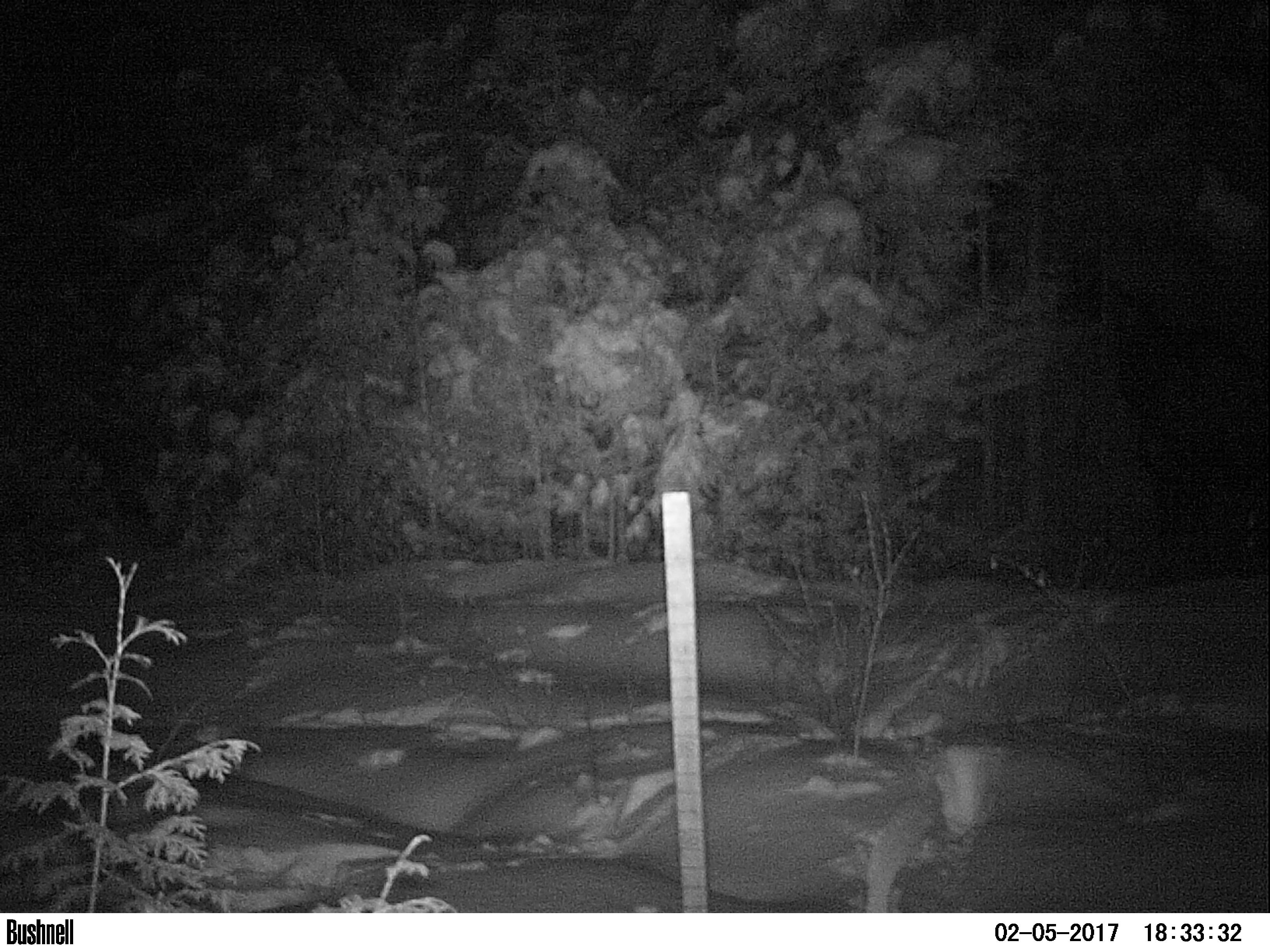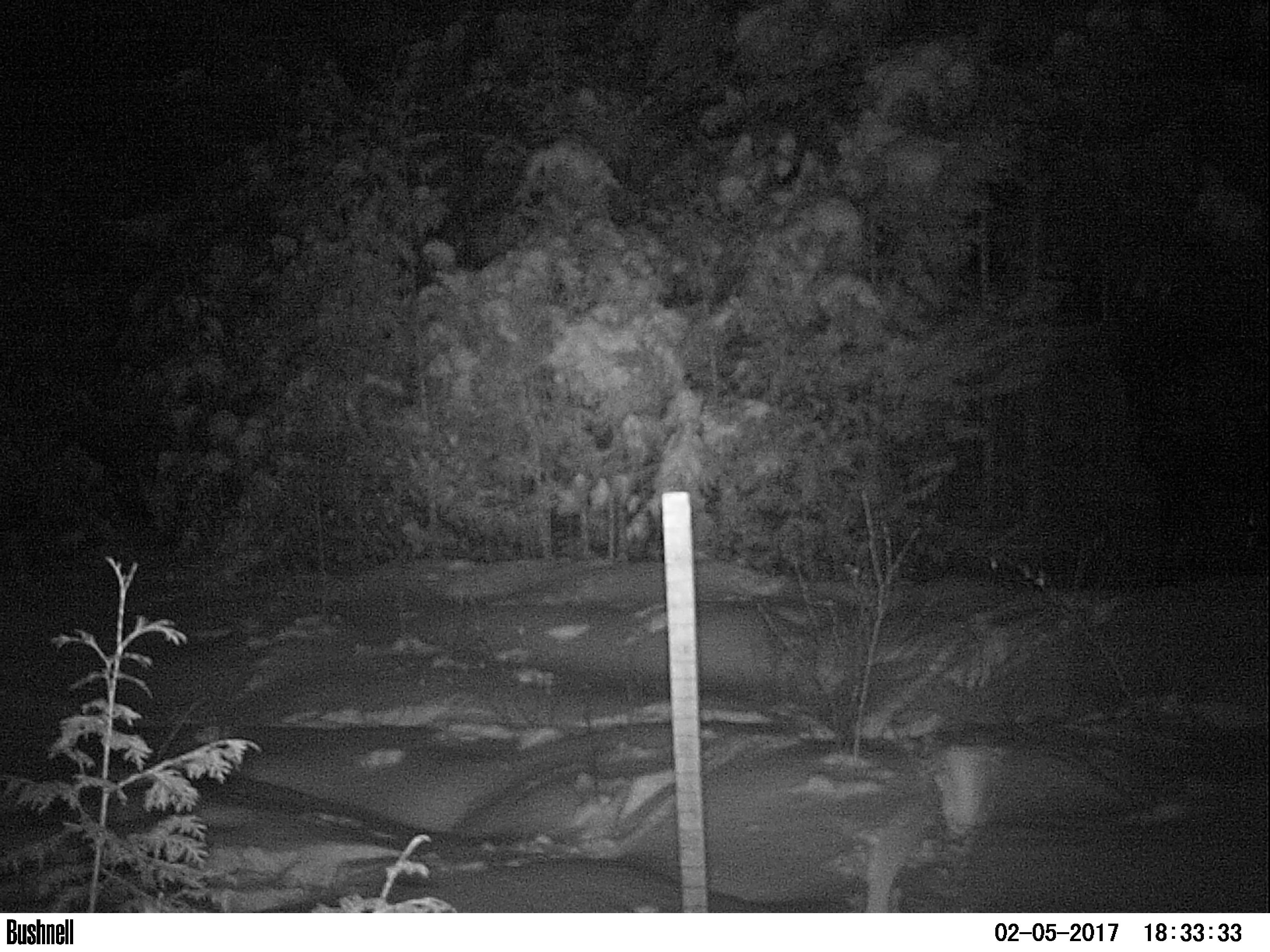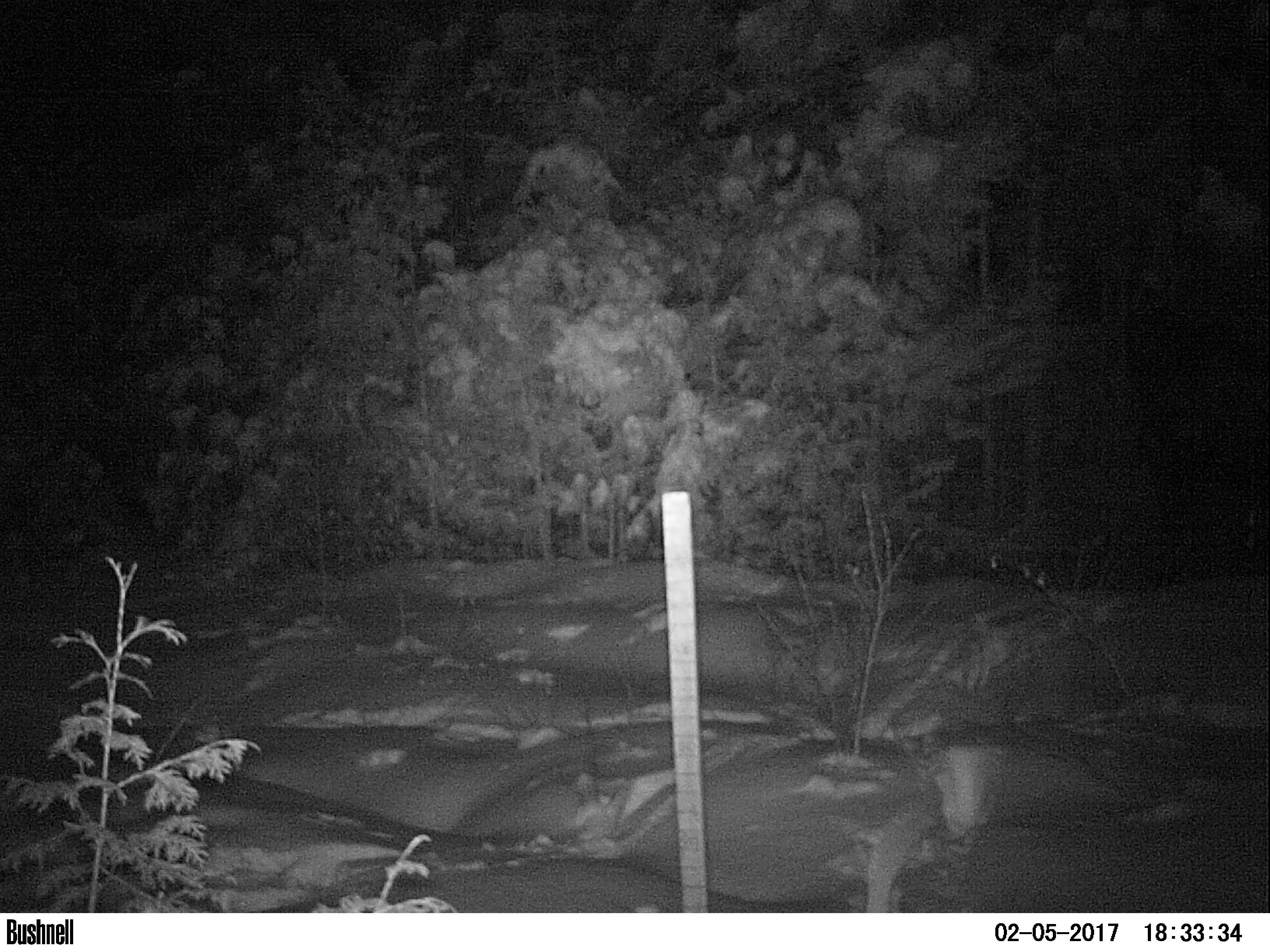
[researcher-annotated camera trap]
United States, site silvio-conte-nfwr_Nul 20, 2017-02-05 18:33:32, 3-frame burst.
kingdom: Animalia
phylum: Chordata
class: Mammalia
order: Artiodactyla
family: Cervidae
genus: Alces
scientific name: Alces alces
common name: moose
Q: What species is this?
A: Moose (Alces alces).